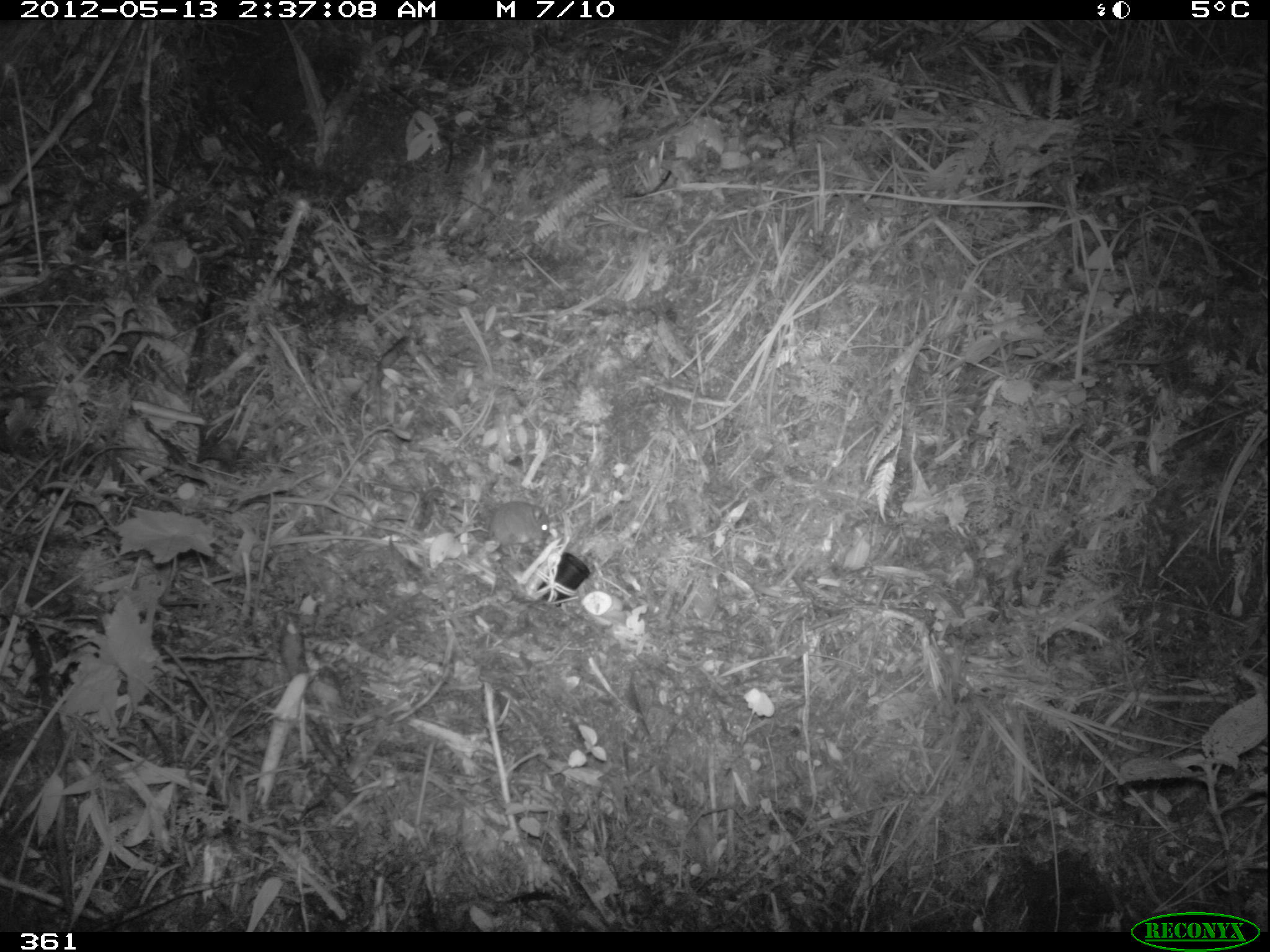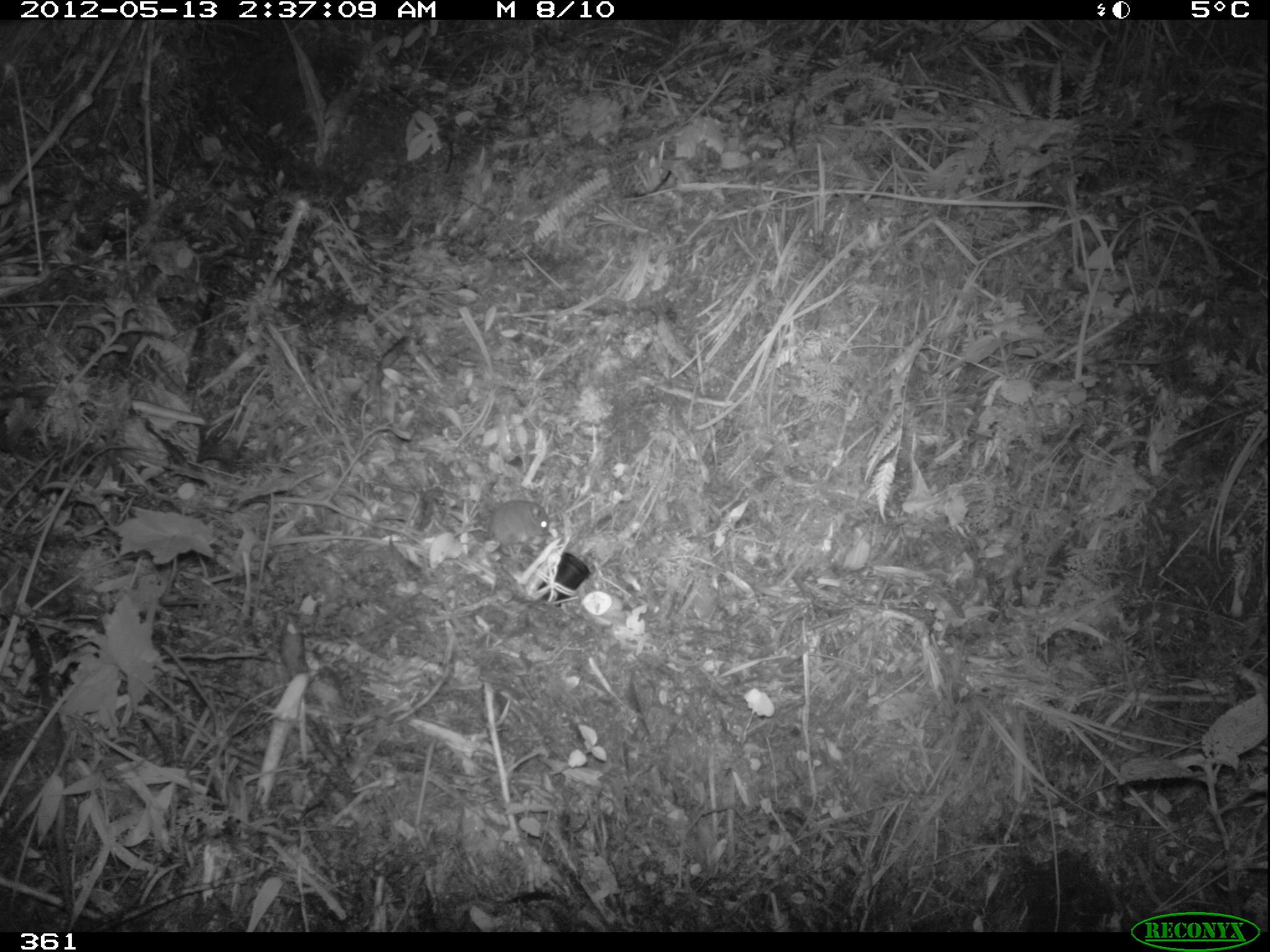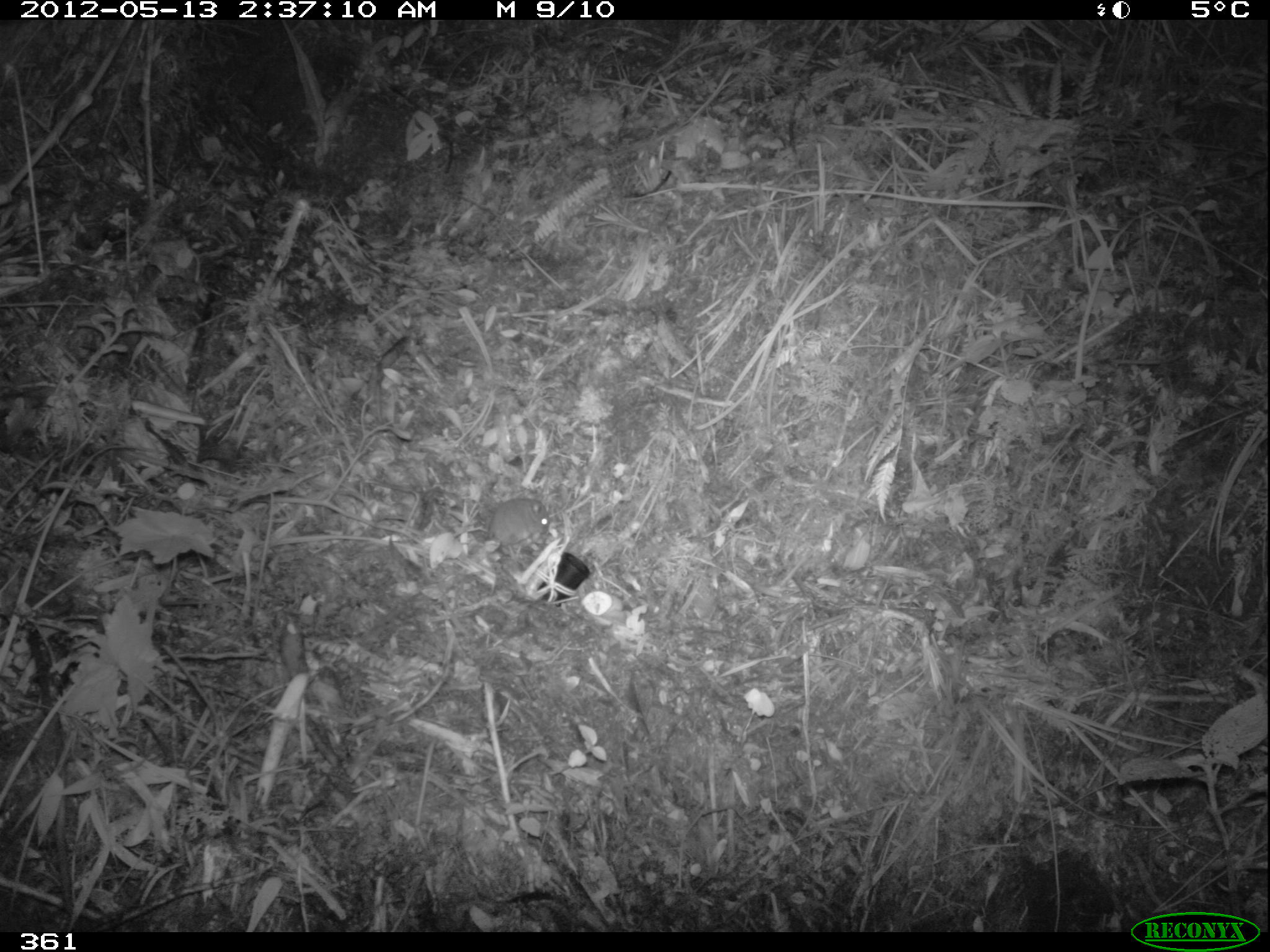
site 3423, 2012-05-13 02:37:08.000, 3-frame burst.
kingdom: Animalia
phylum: Chordata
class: Mammalia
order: Rodentia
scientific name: Rodentia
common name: rodents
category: unknown rodent